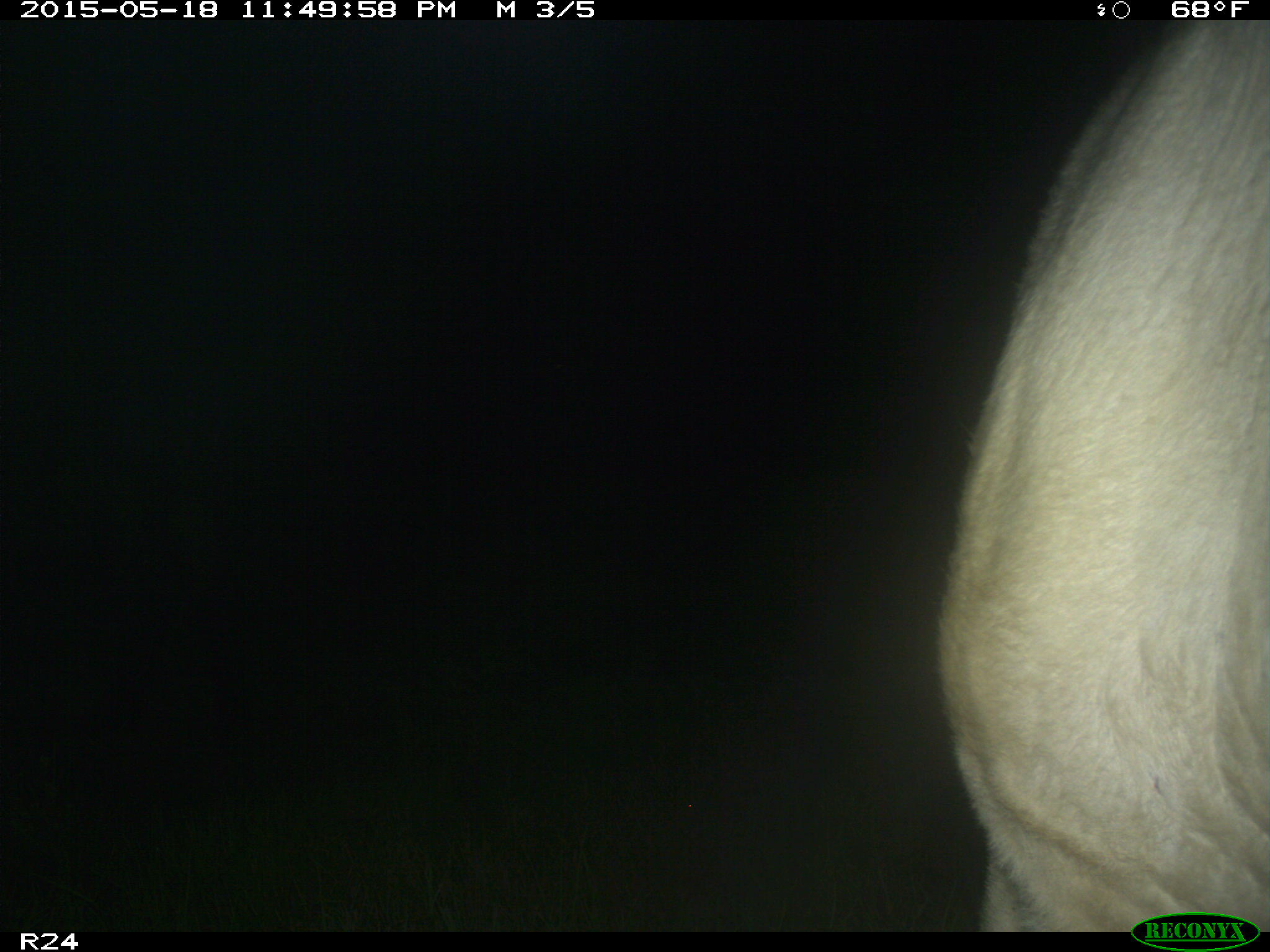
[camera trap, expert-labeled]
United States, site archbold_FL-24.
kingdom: Animalia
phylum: Chordata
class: Mammalia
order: Artiodactyla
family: Bovidae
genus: Bos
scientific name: Bos taurus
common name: domestic cow